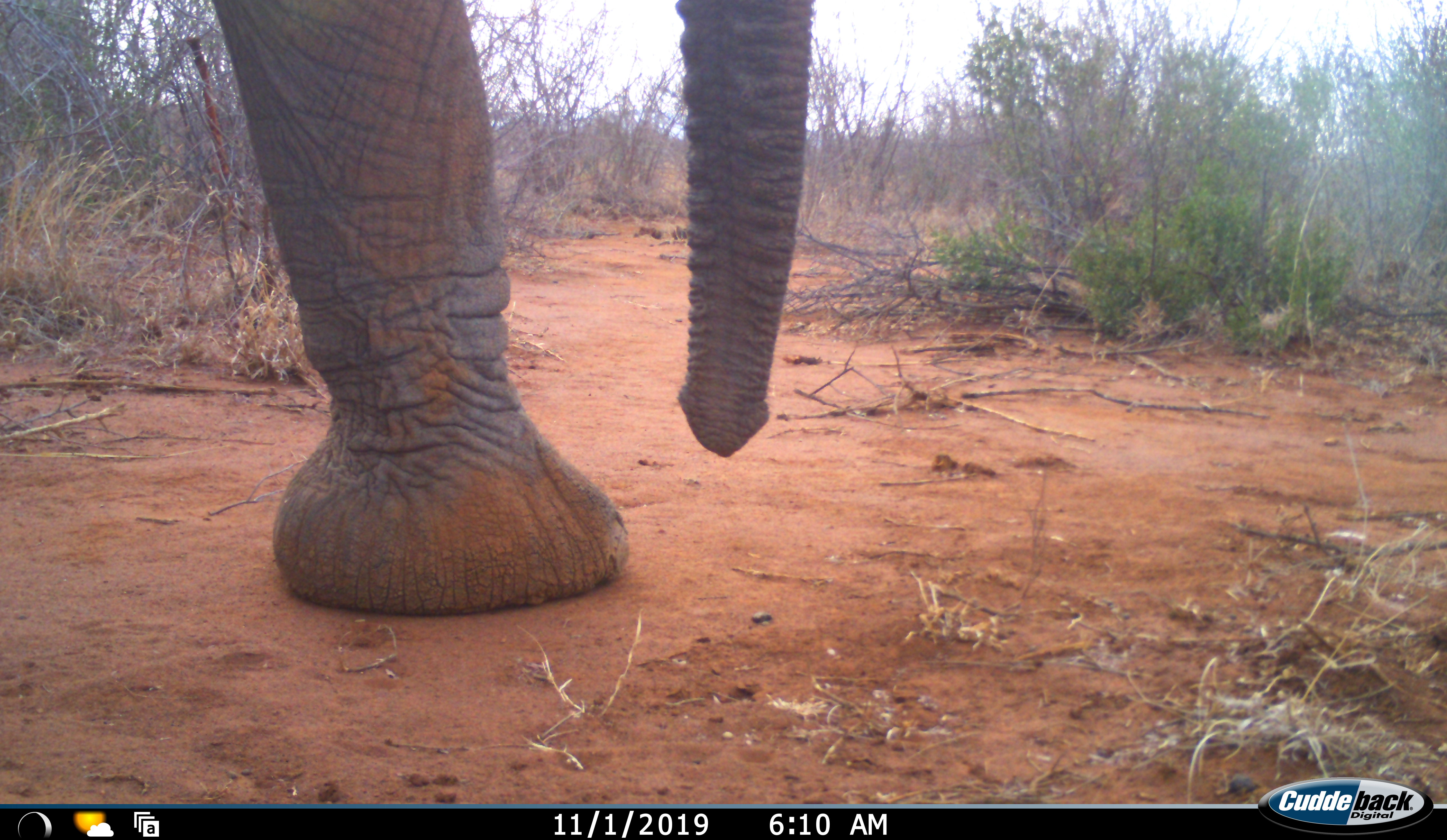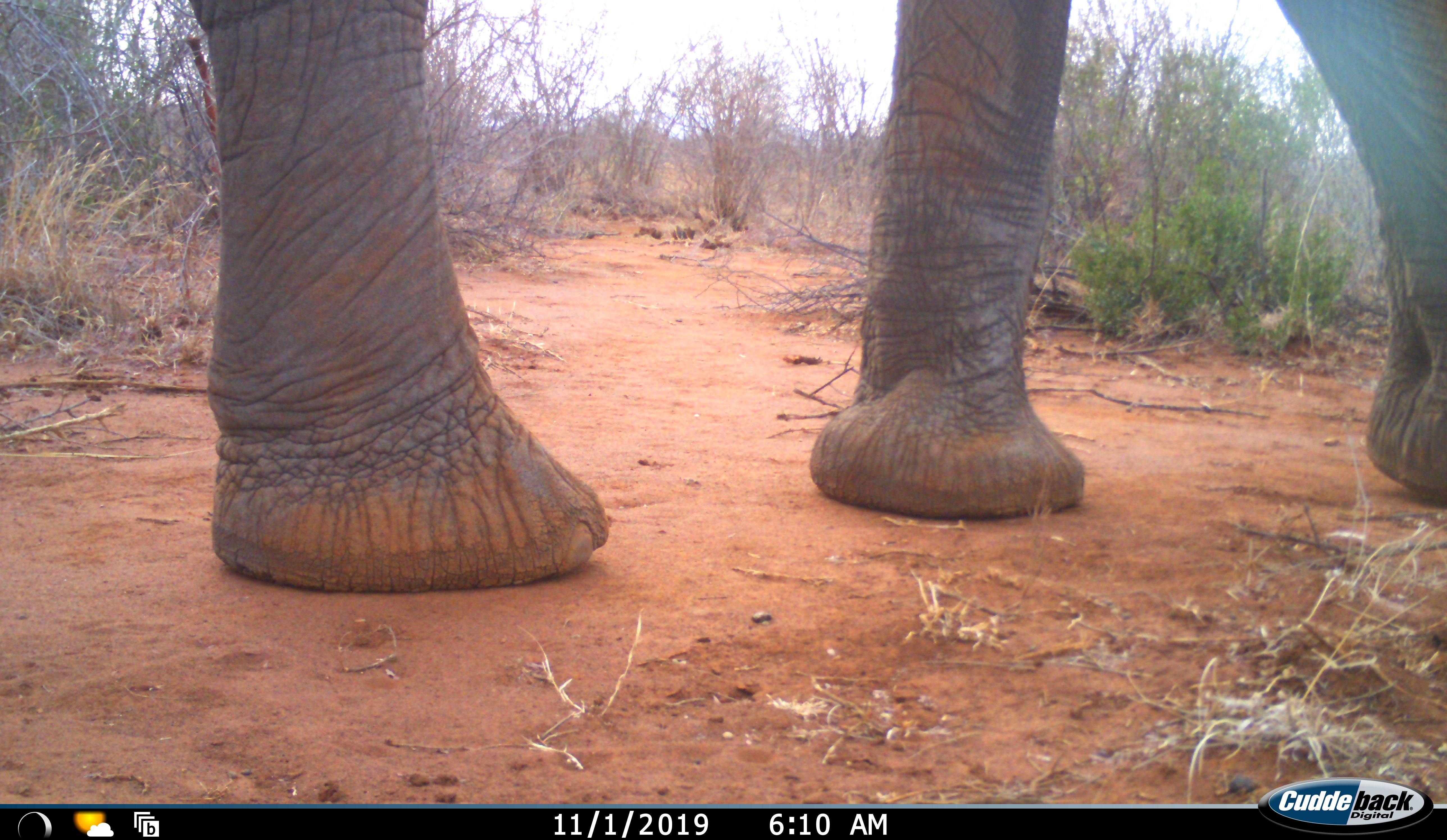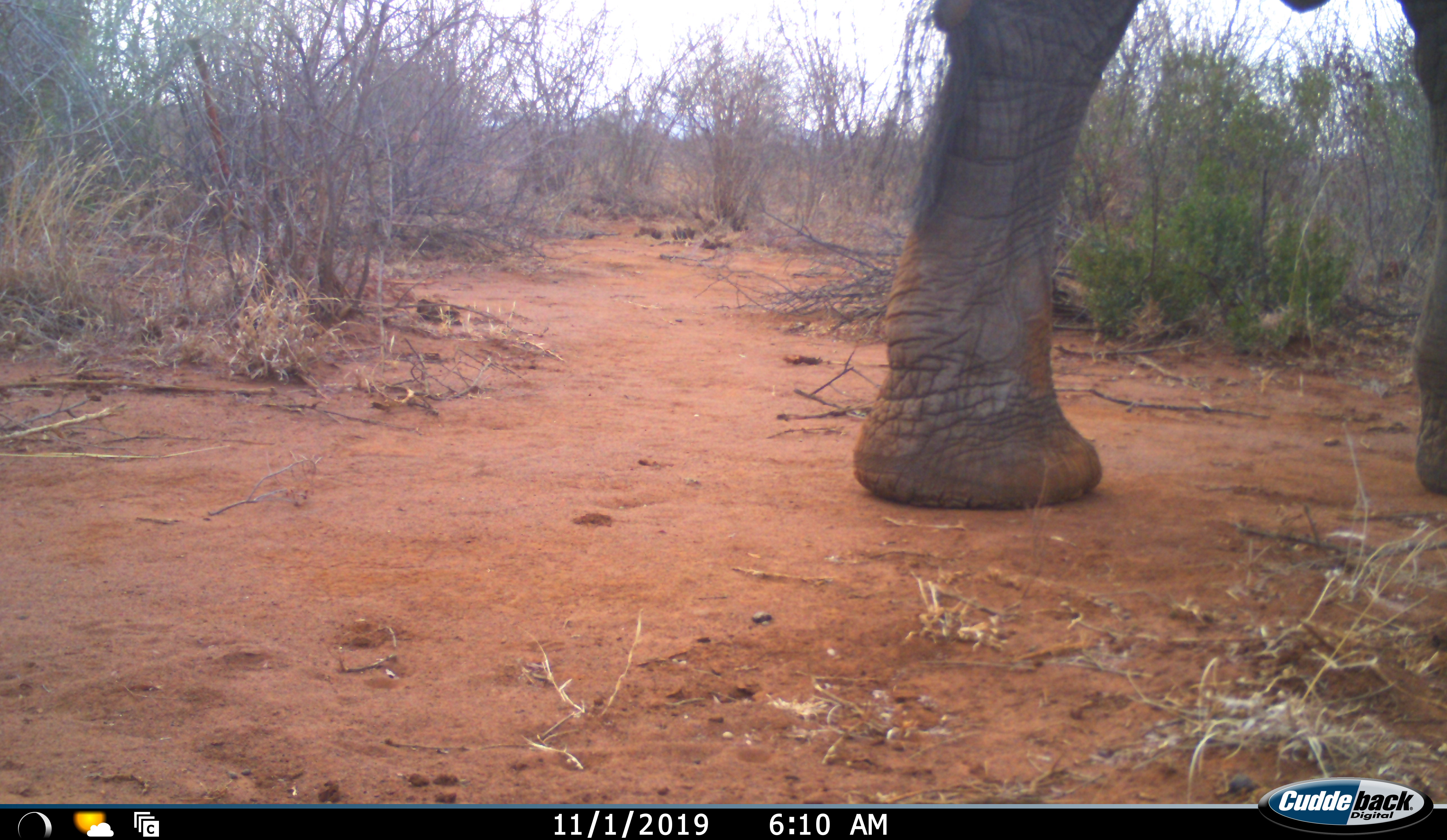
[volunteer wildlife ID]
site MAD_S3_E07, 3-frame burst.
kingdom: Animalia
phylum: Chordata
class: Mammalia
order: Proboscidea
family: Elephantidae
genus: Loxodonta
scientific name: Loxodonta africana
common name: african bush elephant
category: elephant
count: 1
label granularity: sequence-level